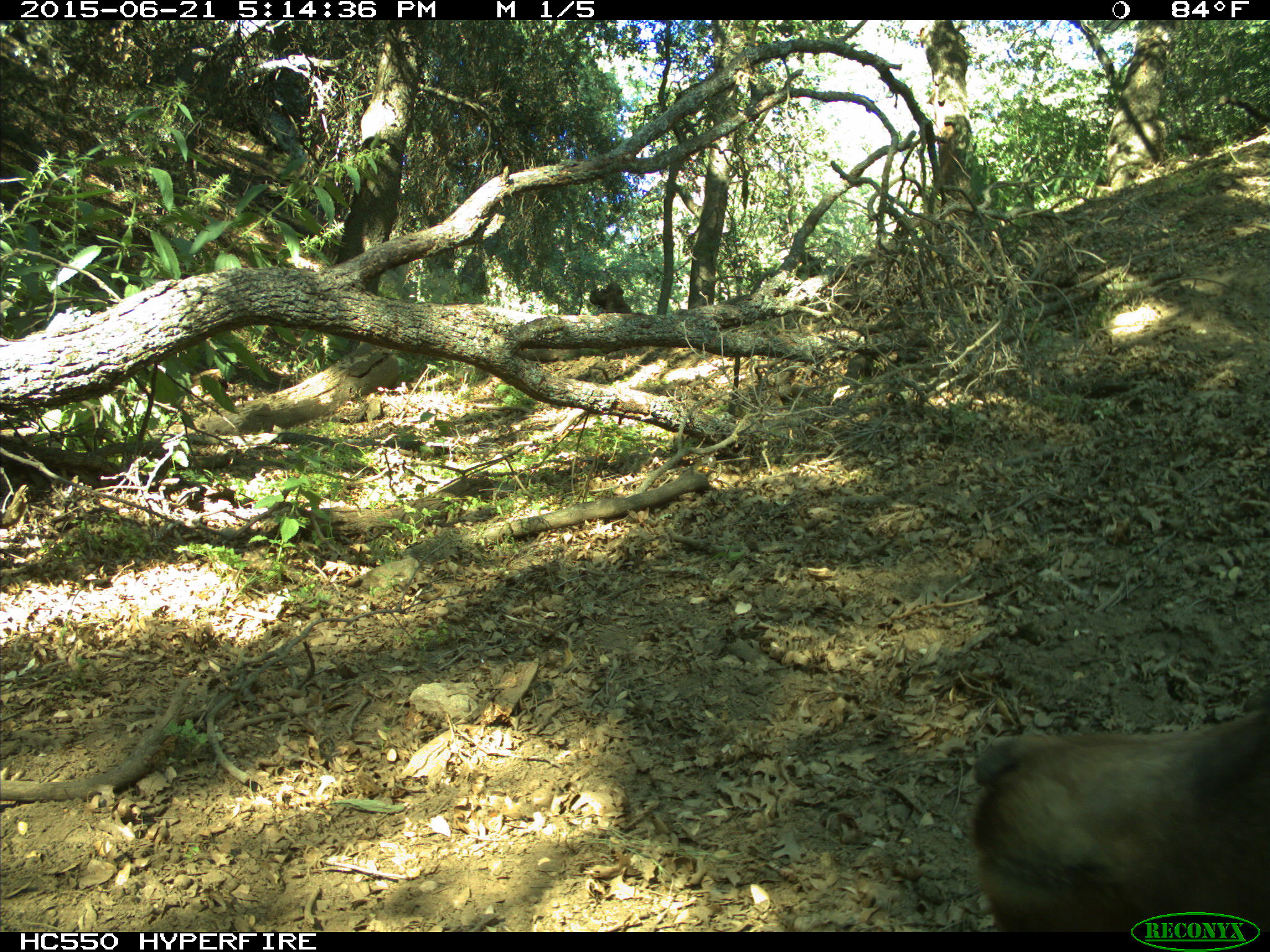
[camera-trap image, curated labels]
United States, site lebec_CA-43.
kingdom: Animalia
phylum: Chordata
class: Mammalia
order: Carnivora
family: Ursidae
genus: Ursus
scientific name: Ursus americanus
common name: american black bear